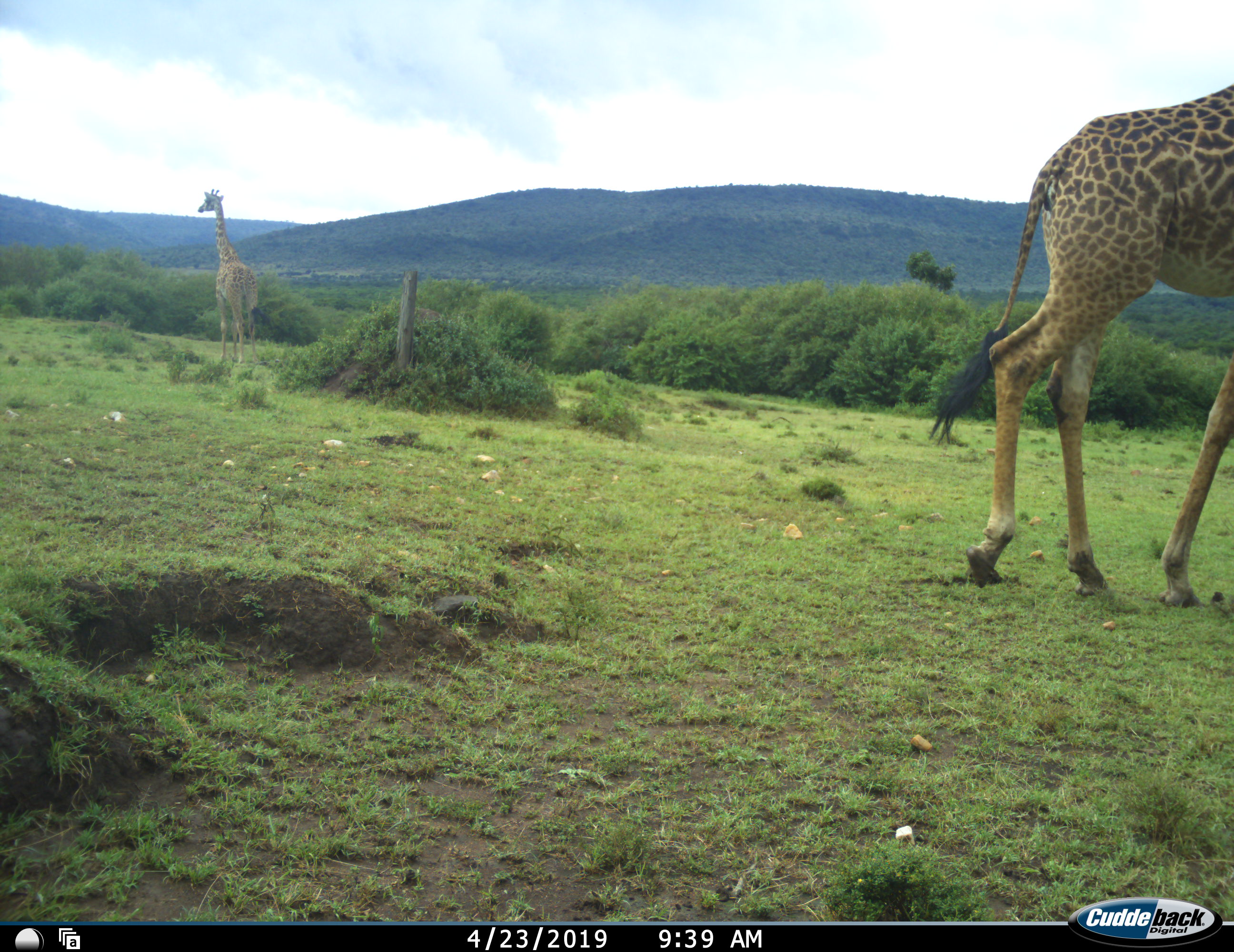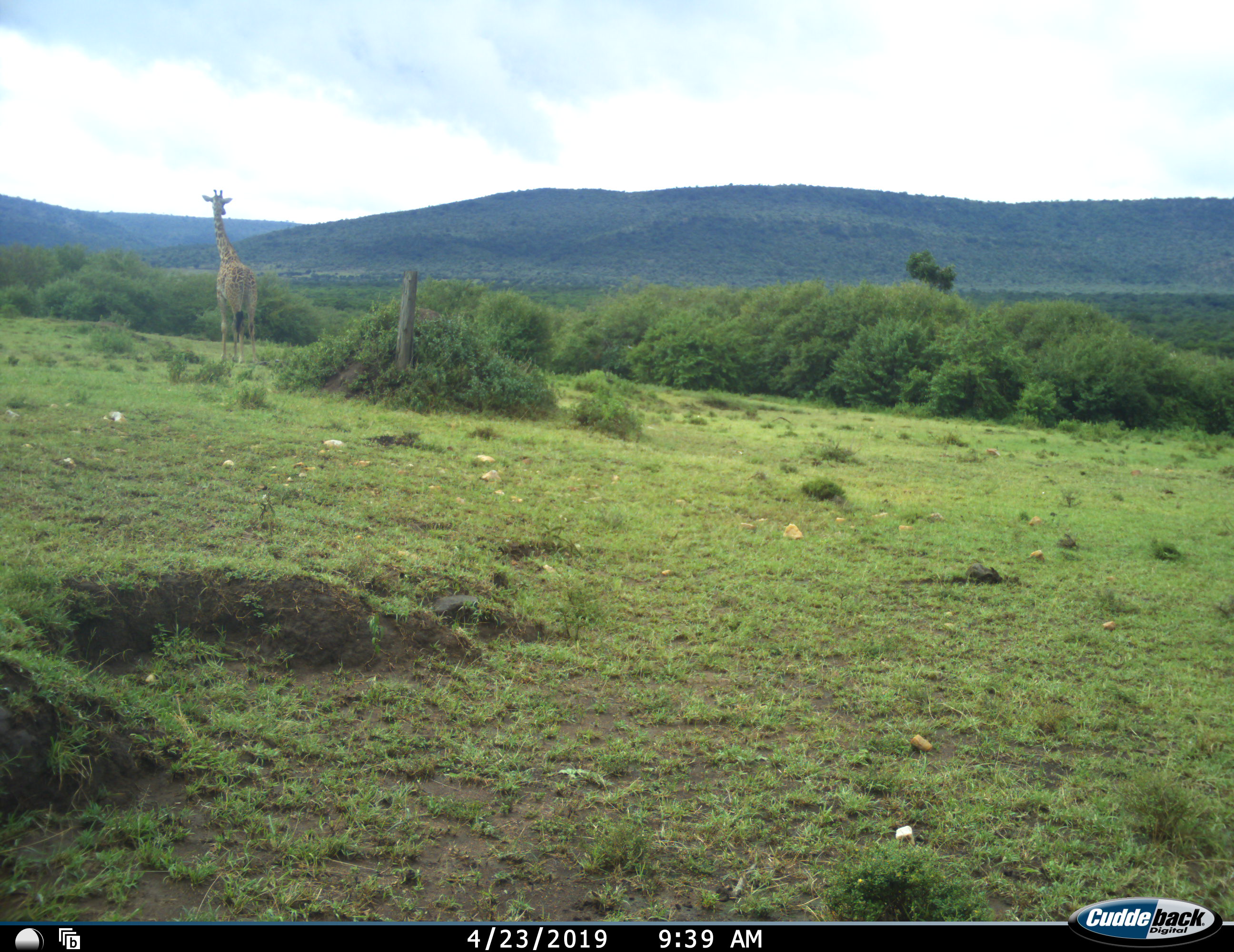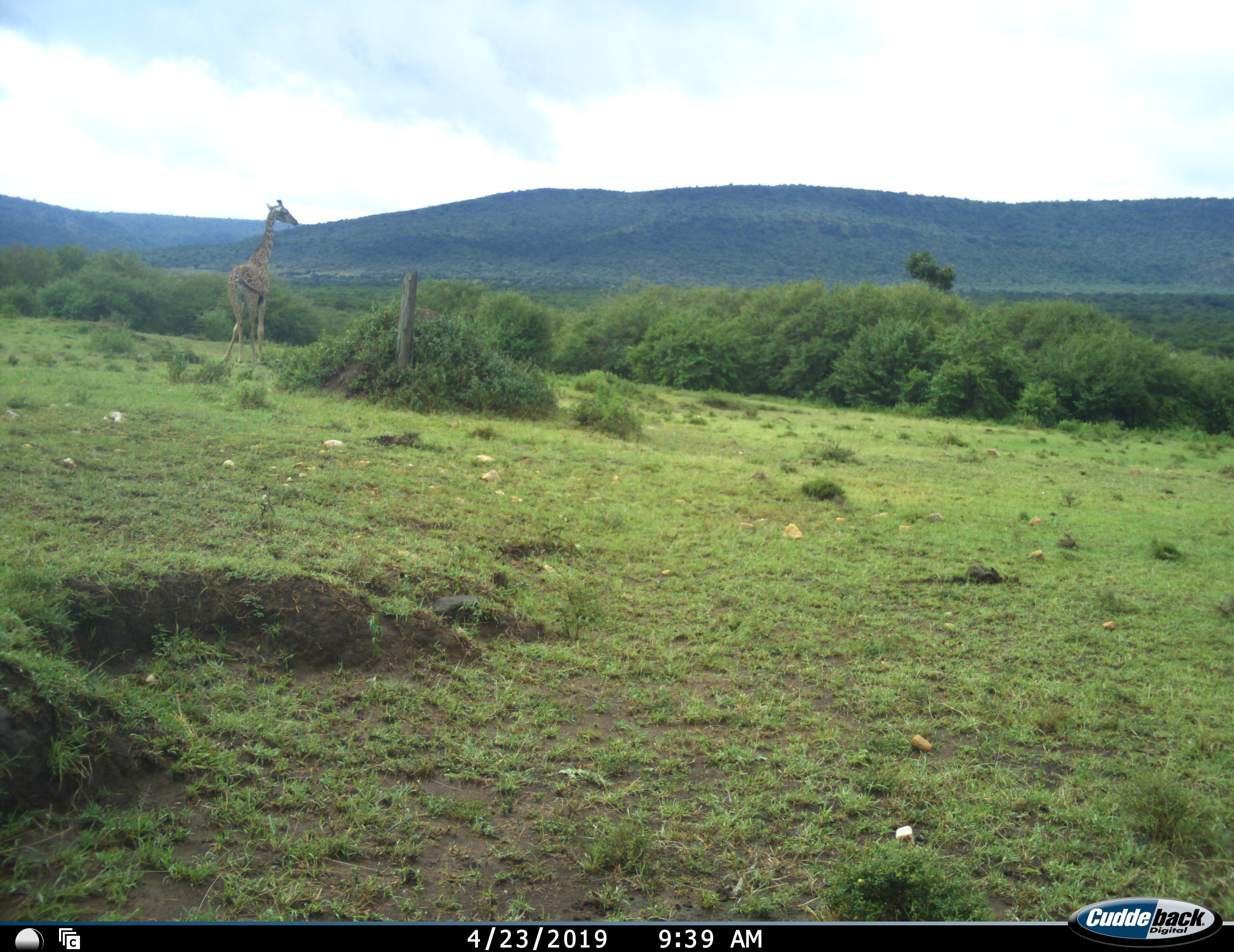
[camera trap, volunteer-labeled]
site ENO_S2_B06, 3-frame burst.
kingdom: Animalia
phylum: Chordata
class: Mammalia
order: Artiodactyla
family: Giraffidae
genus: Giraffa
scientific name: Giraffa camelopardalis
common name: giraffe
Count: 2.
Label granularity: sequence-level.